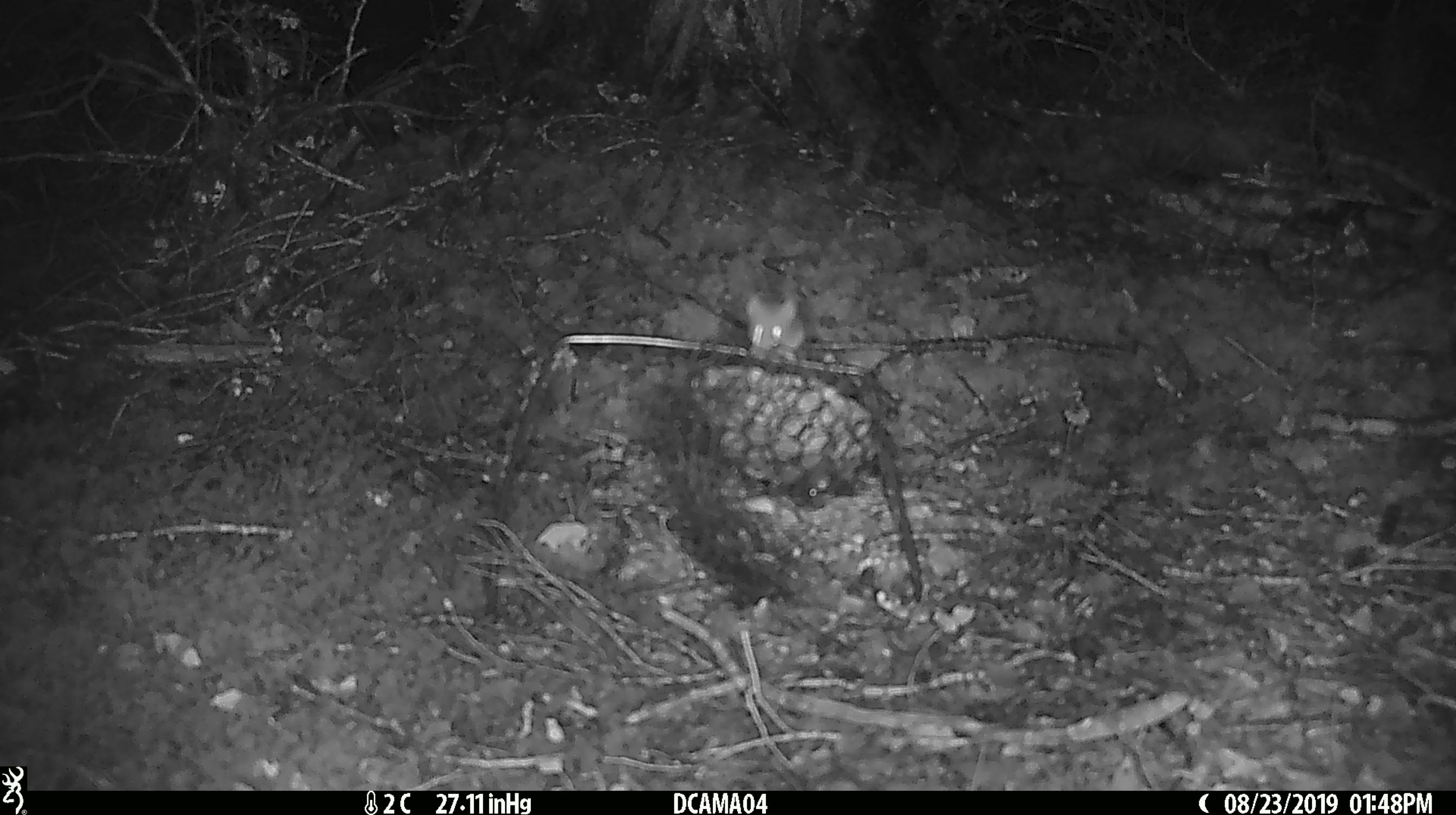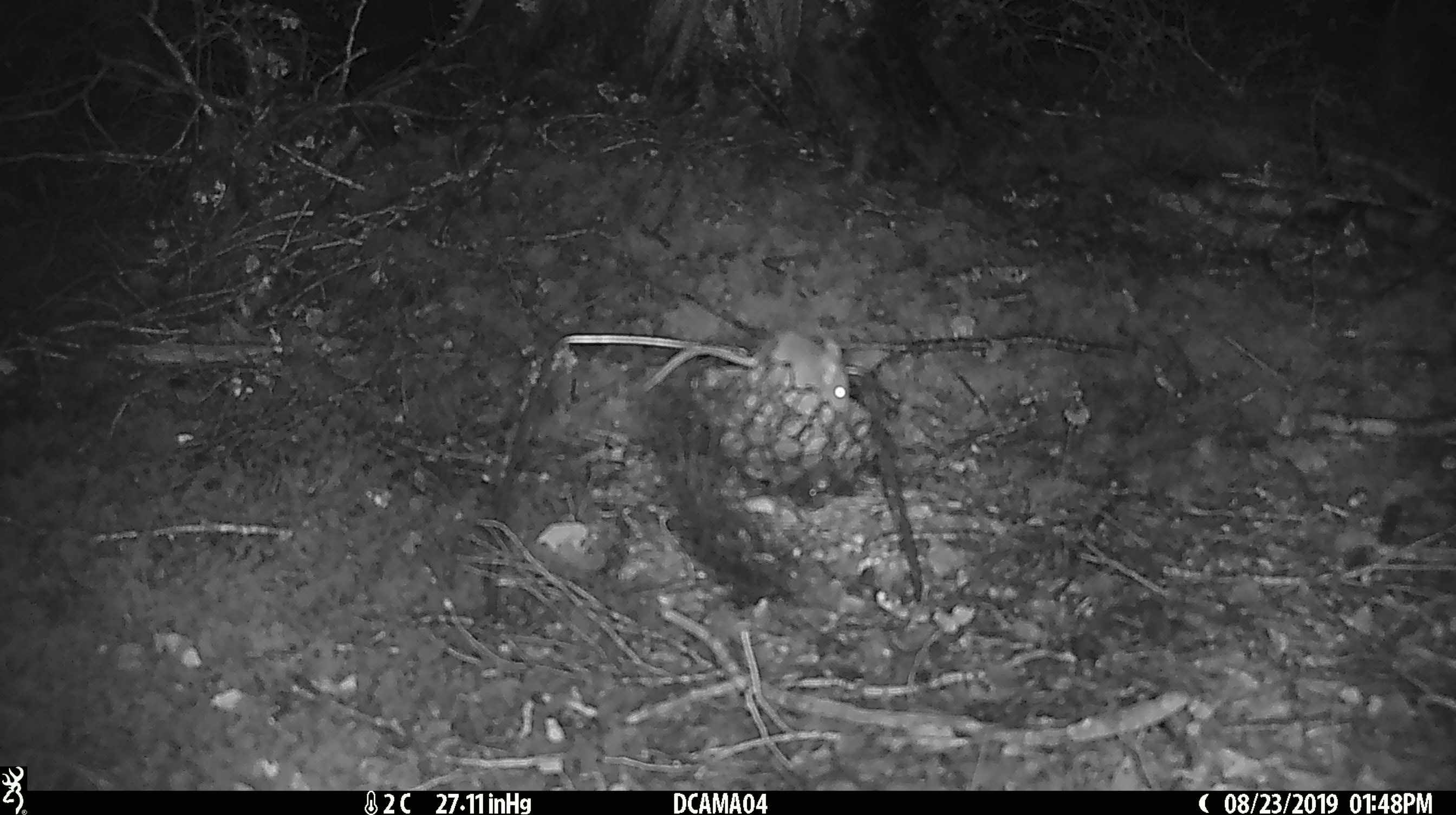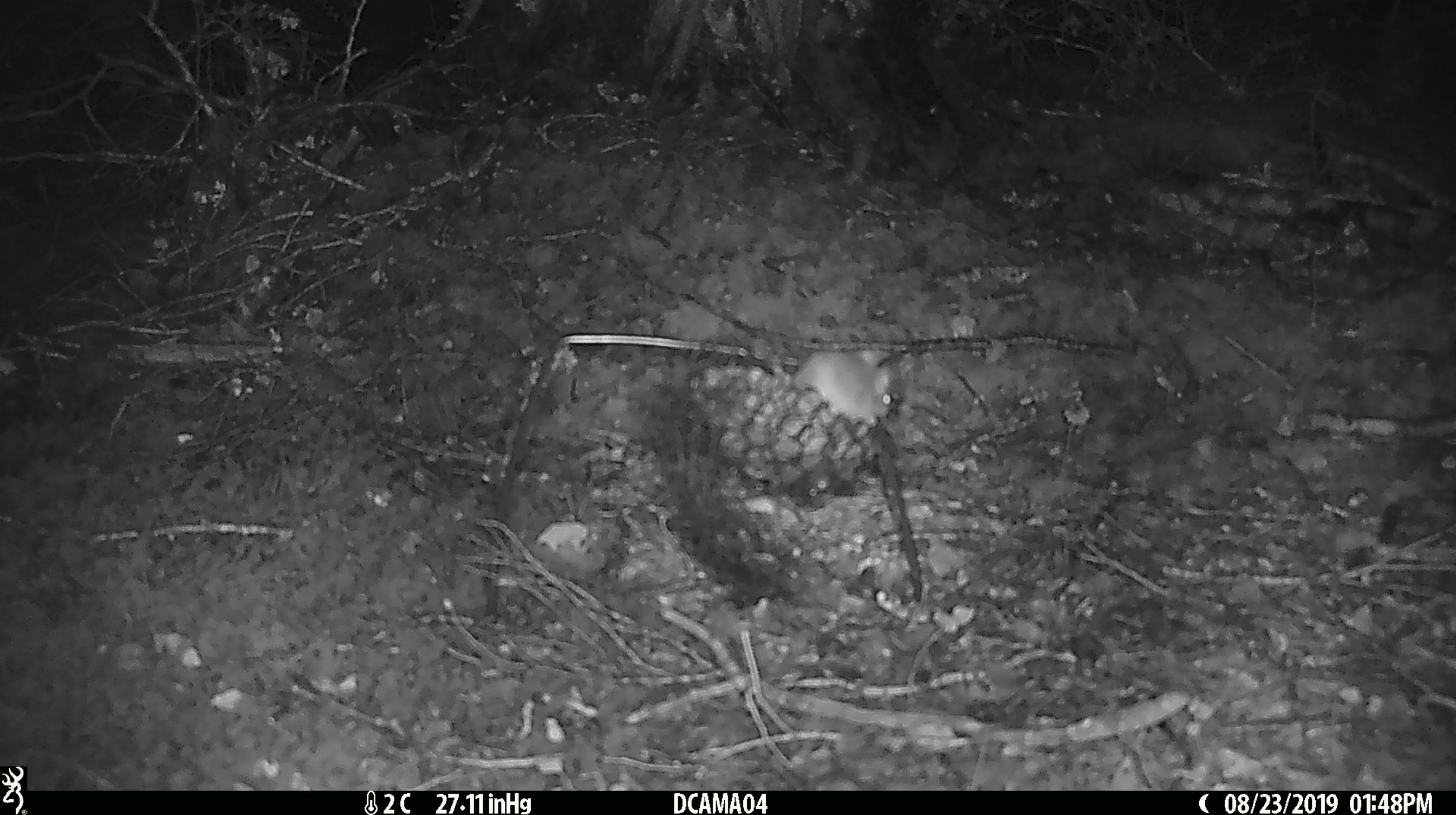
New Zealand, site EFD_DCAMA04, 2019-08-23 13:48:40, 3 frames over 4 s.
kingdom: Animalia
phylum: Chordata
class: Mammalia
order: Rodentia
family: Muridae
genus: Mus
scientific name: Mus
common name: mouse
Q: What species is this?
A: Mouse (Mus).